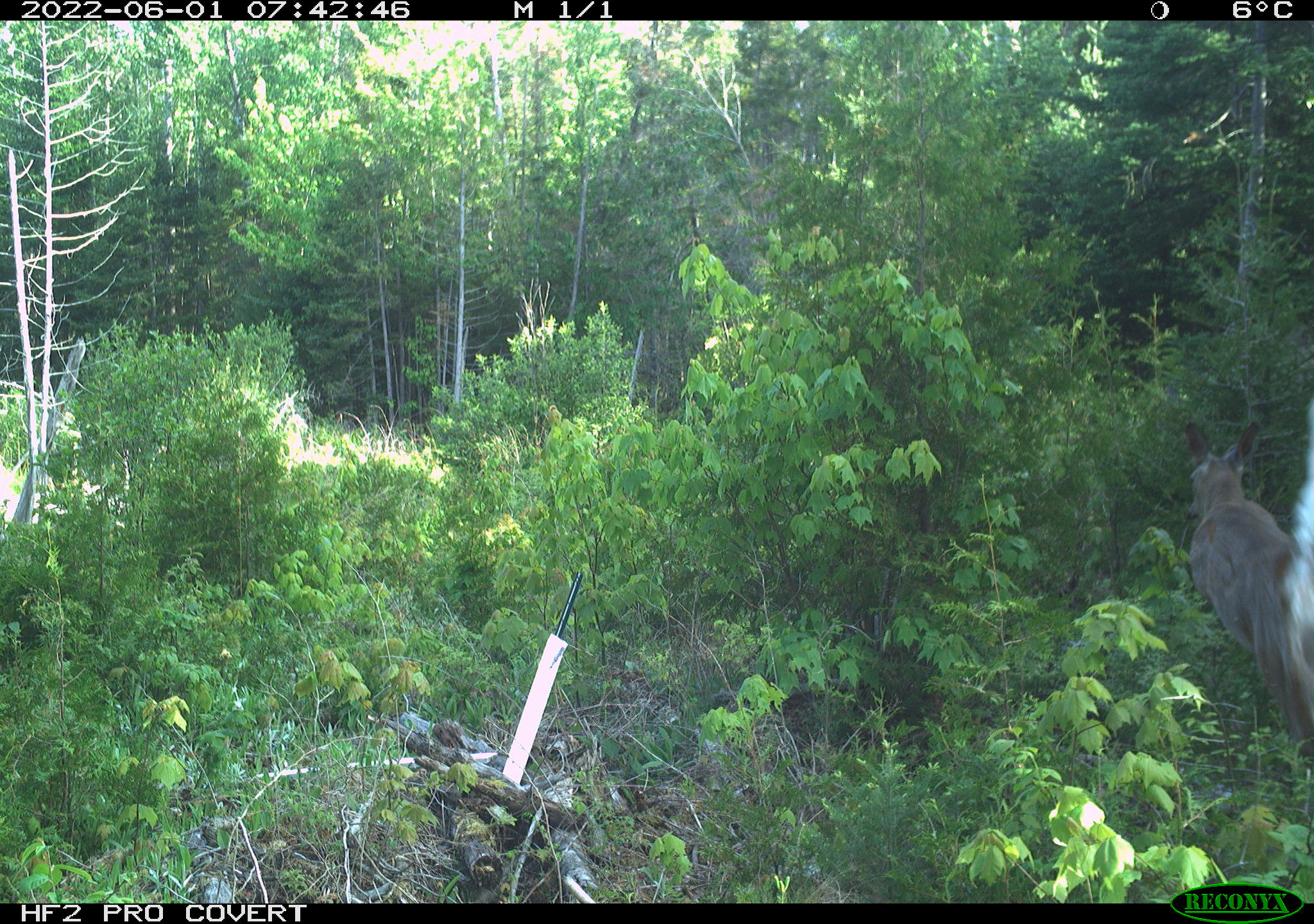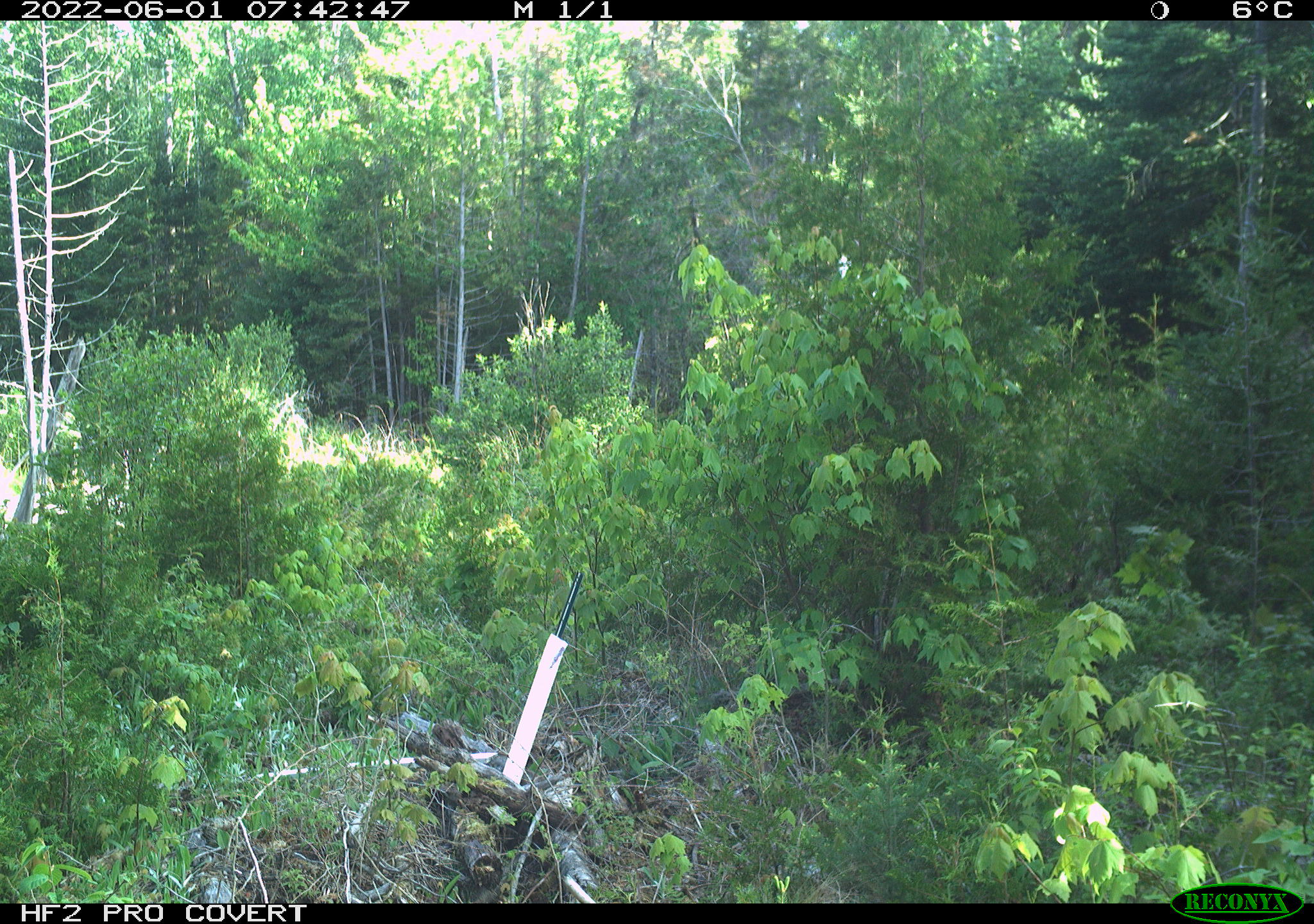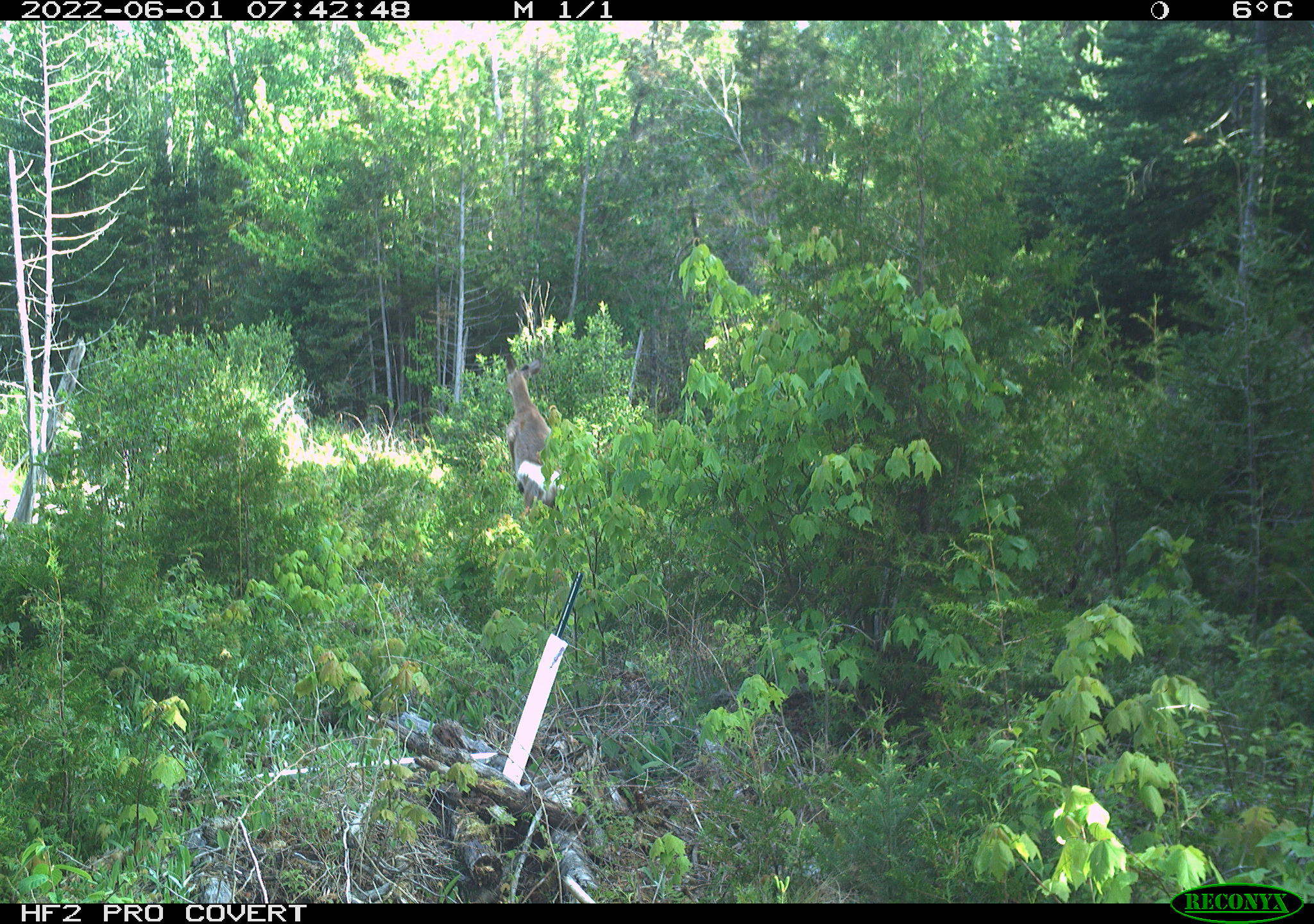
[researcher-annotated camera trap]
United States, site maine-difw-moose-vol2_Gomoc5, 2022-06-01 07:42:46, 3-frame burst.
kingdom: Animalia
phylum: Chordata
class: Mammalia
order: Artiodactyla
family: Cervidae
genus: Odocoileus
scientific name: Odocoileus virginianus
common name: white-tailed deer